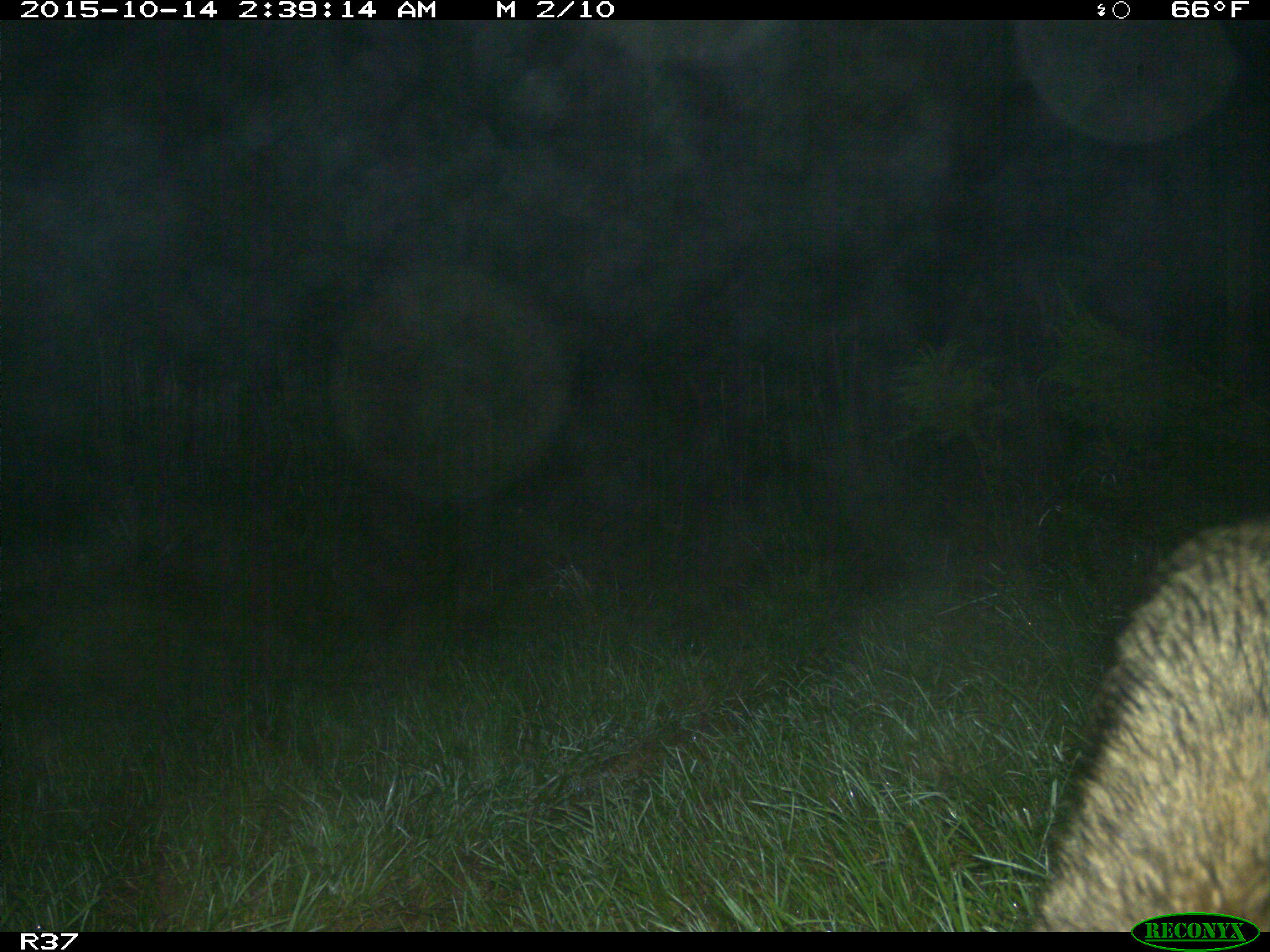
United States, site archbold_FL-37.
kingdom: Animalia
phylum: Chordata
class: Mammalia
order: Carnivora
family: Procyonidae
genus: Procyon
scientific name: Procyon lotor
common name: common raccoon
Procyon lotor (common raccoon).